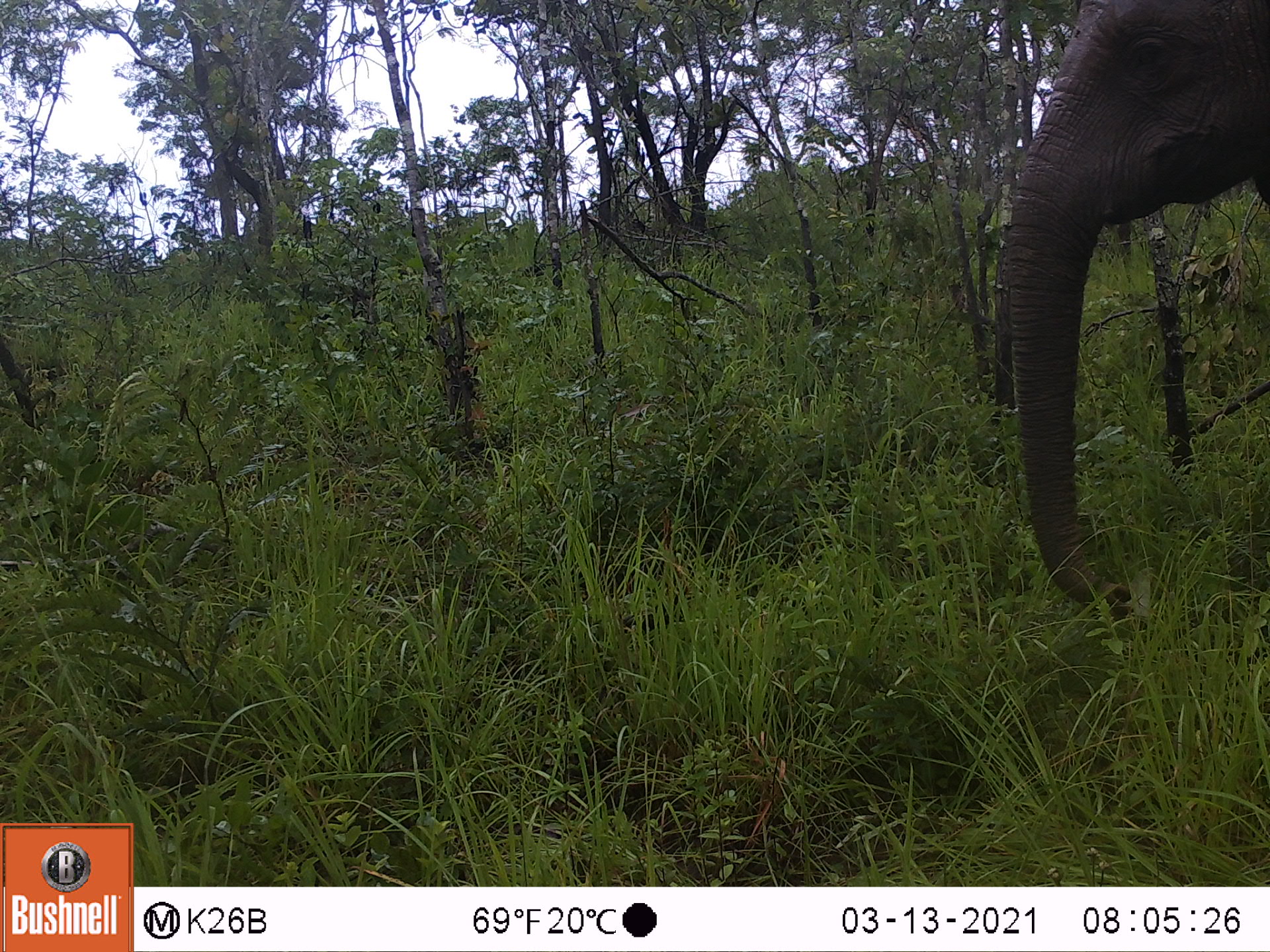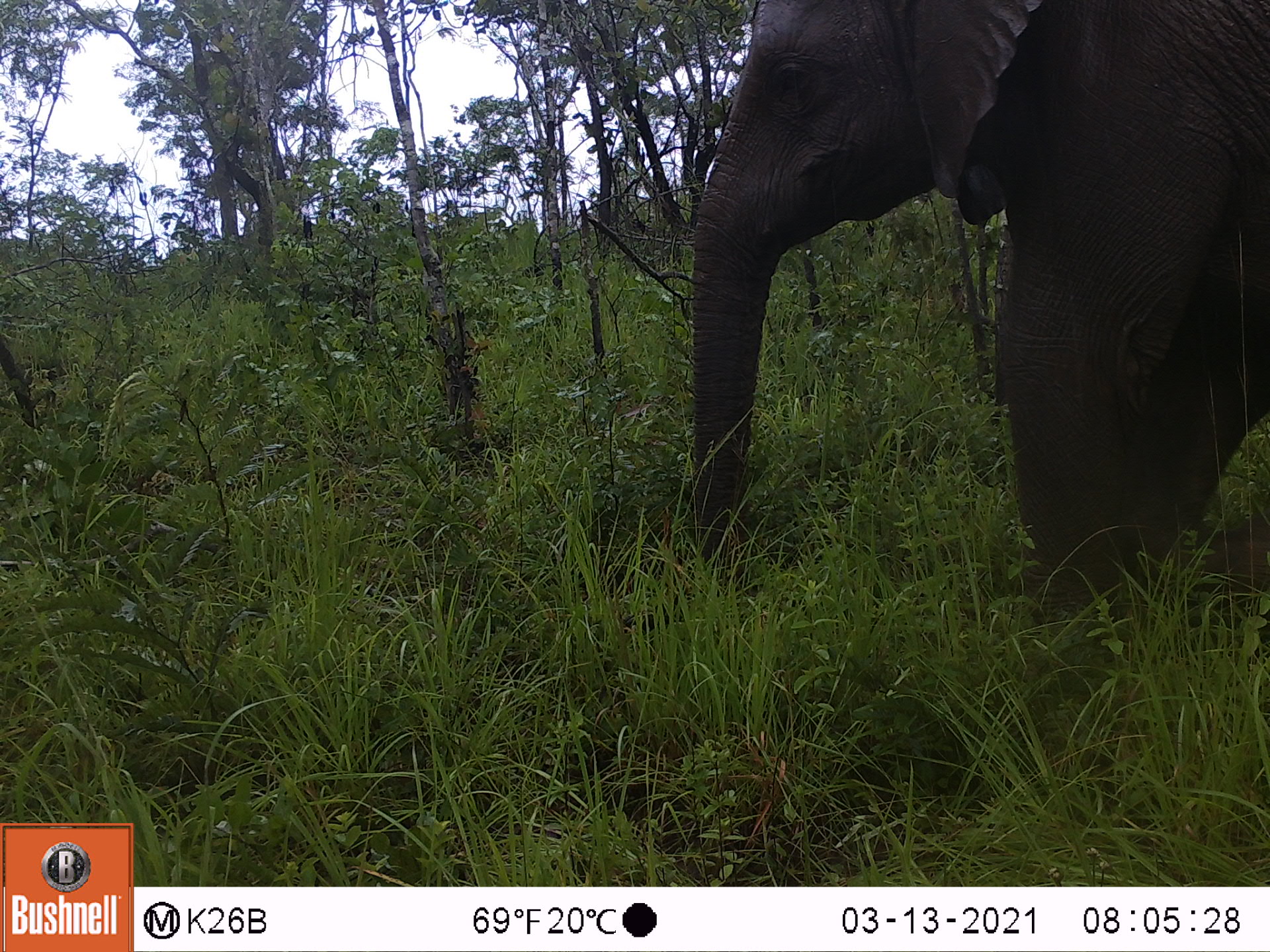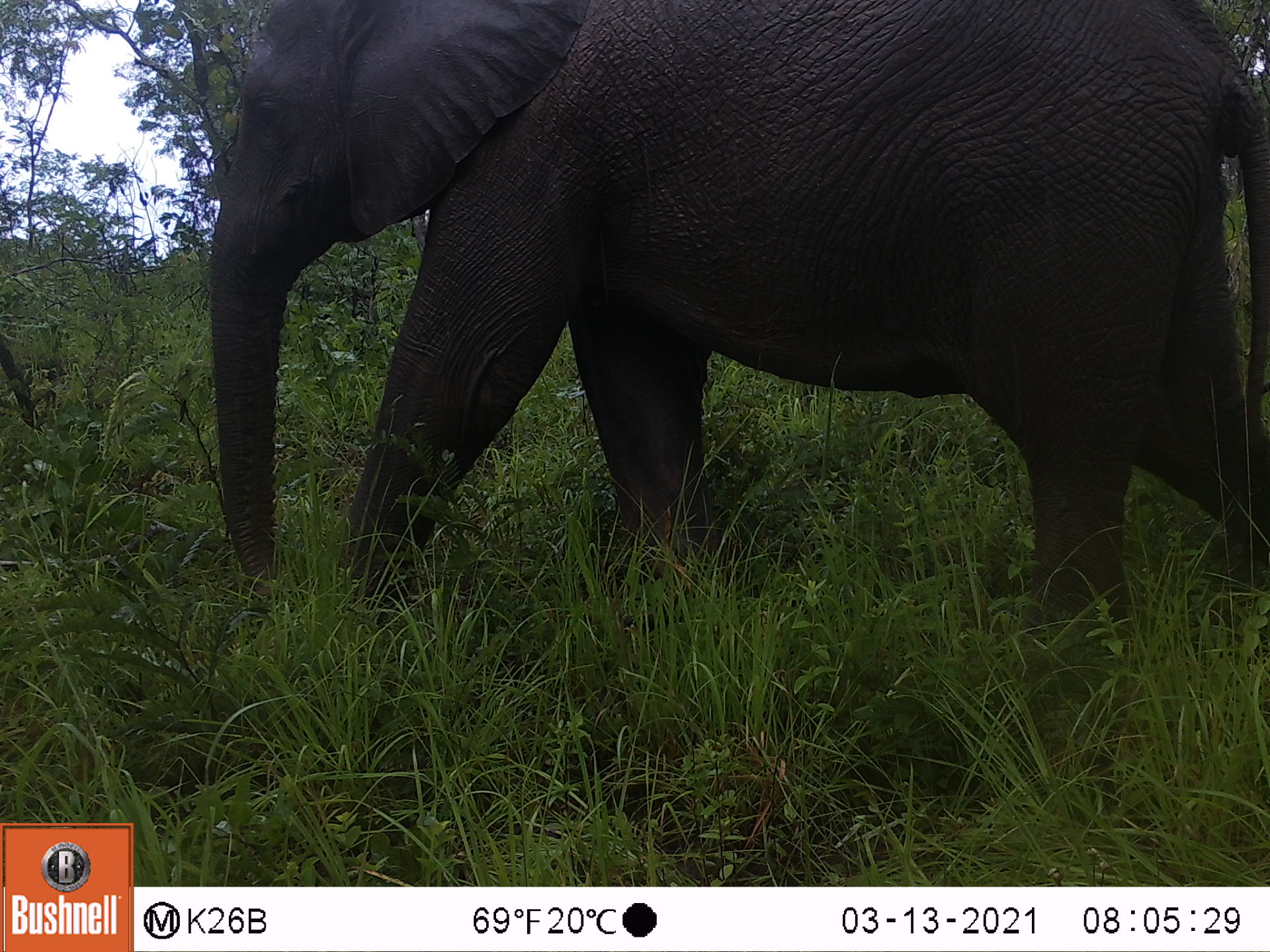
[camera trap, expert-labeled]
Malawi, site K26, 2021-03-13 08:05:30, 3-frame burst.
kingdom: Animalia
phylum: Chordata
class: Mammalia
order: Proboscidea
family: Elephantidae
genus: Loxodonta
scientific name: Loxodonta africana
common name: african savanna elephant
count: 1